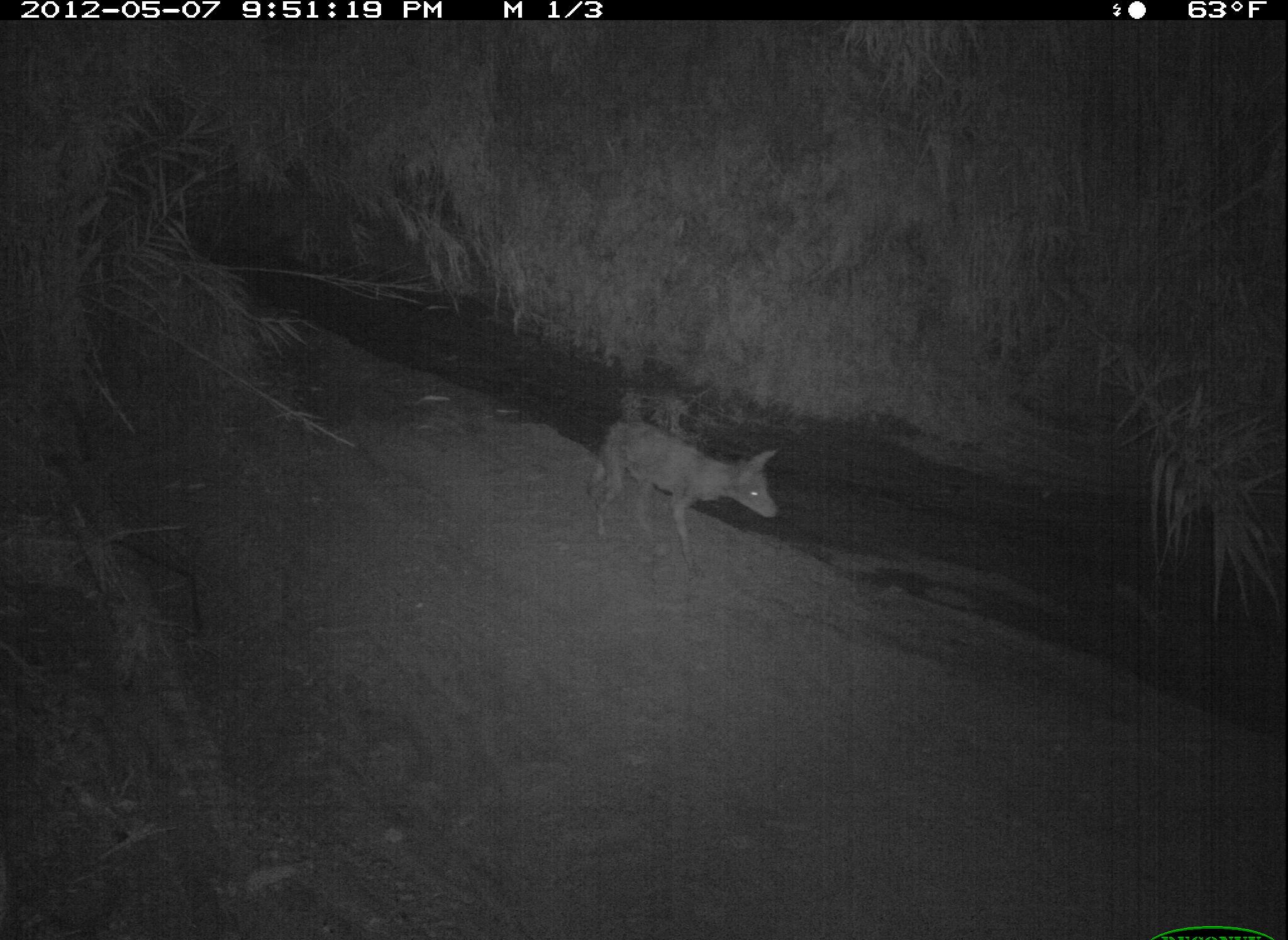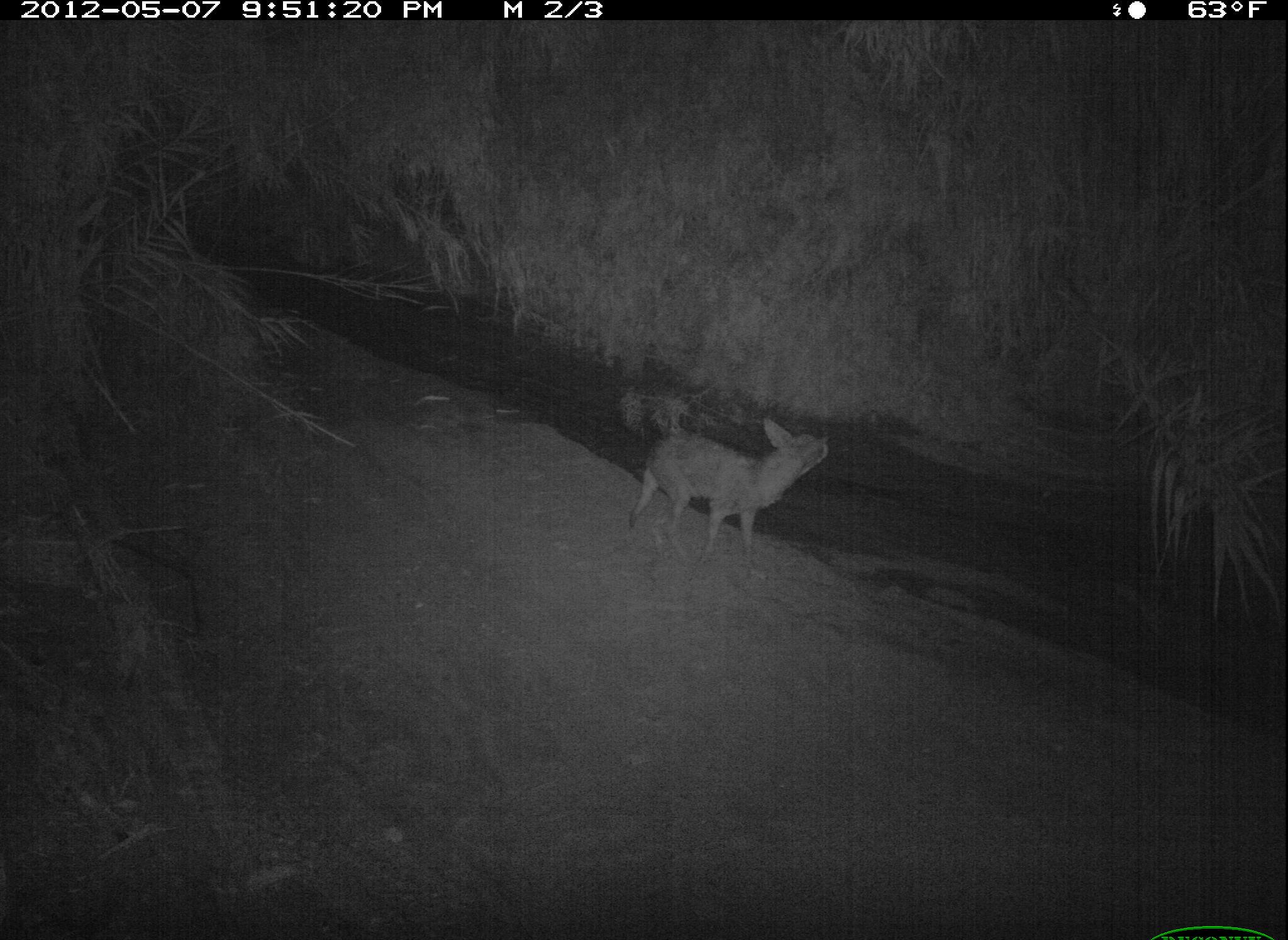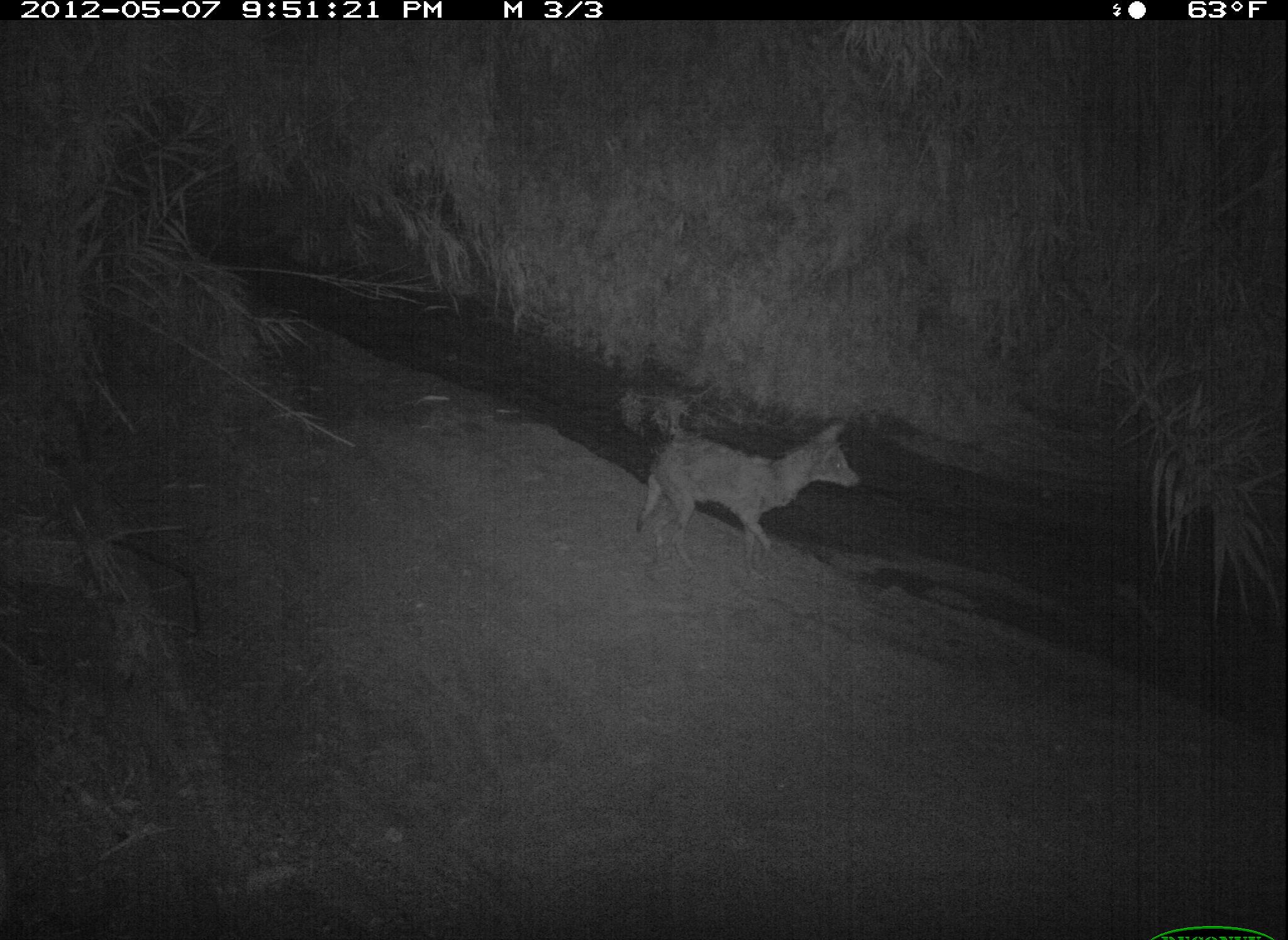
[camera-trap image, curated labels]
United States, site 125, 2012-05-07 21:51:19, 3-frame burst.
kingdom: Animalia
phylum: Chordata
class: Mammalia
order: Carnivora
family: Canidae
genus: Canis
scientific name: Canis latrans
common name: coyote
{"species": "coyote (Canis latrans)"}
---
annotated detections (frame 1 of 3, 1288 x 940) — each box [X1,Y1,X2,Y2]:
coyote: [579,410,785,588]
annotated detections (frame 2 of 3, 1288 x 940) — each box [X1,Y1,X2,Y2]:
coyote: [623,411,839,590]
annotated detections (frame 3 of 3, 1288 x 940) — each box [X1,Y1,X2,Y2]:
coyote: [627,415,865,586]